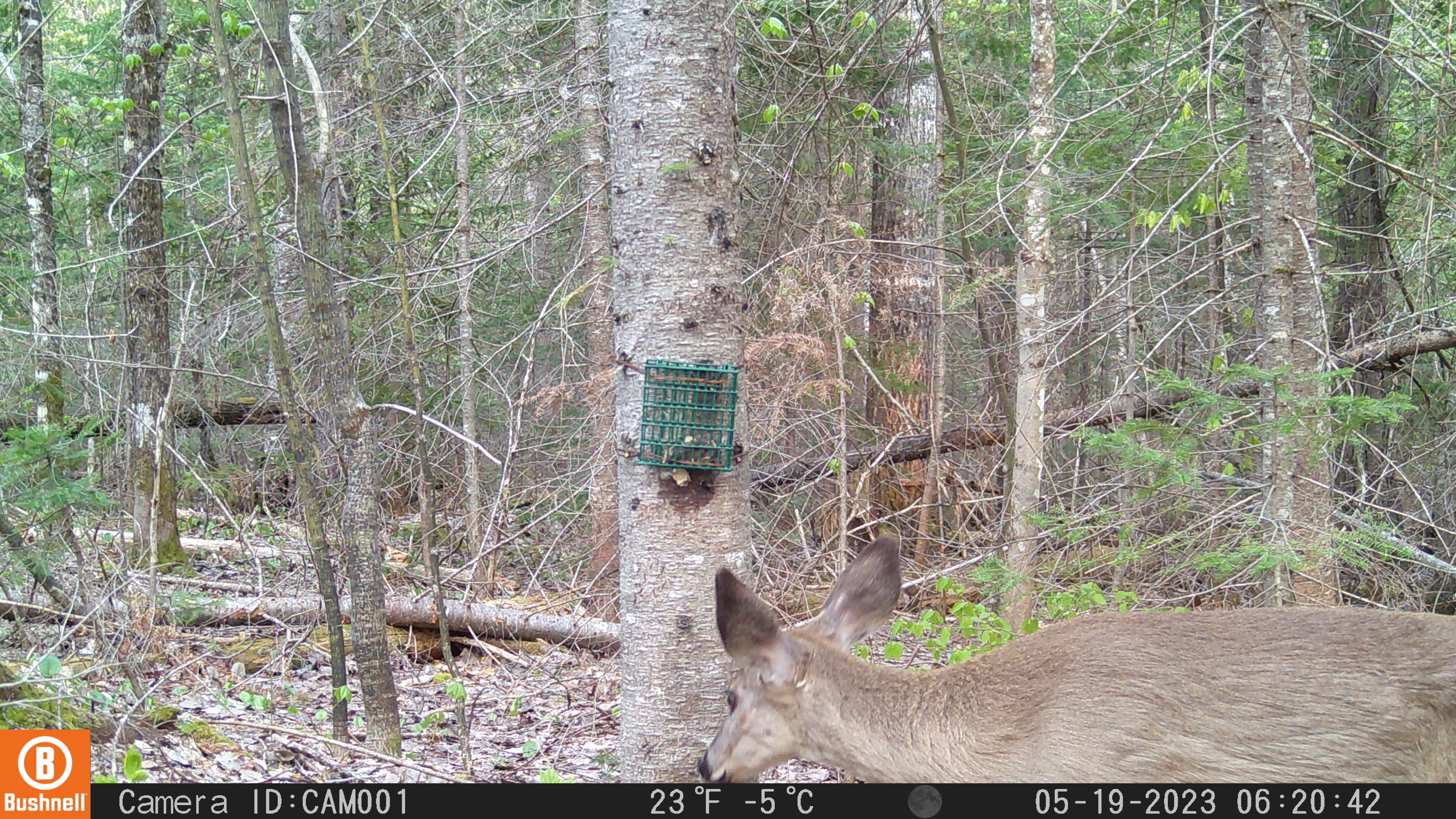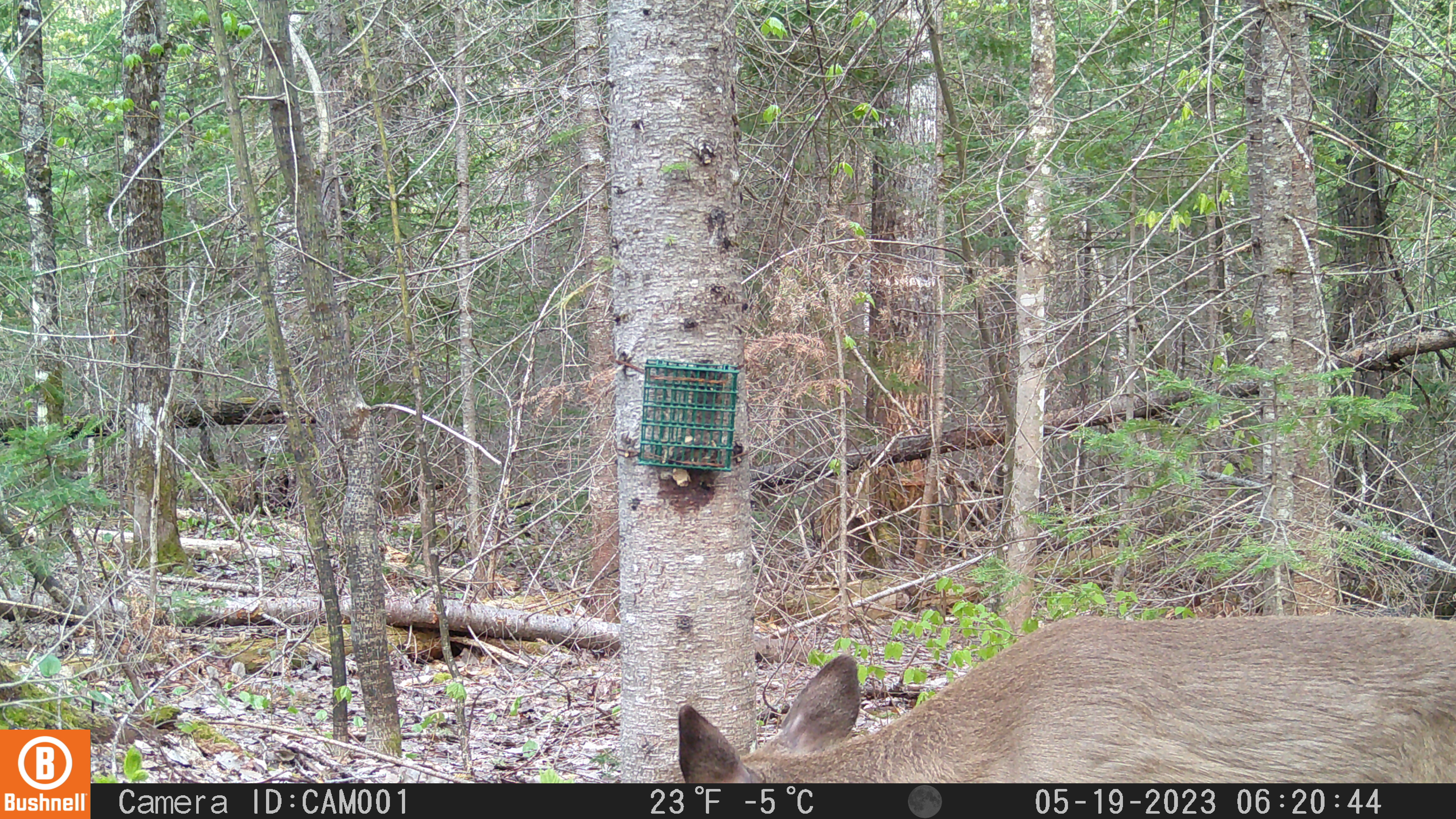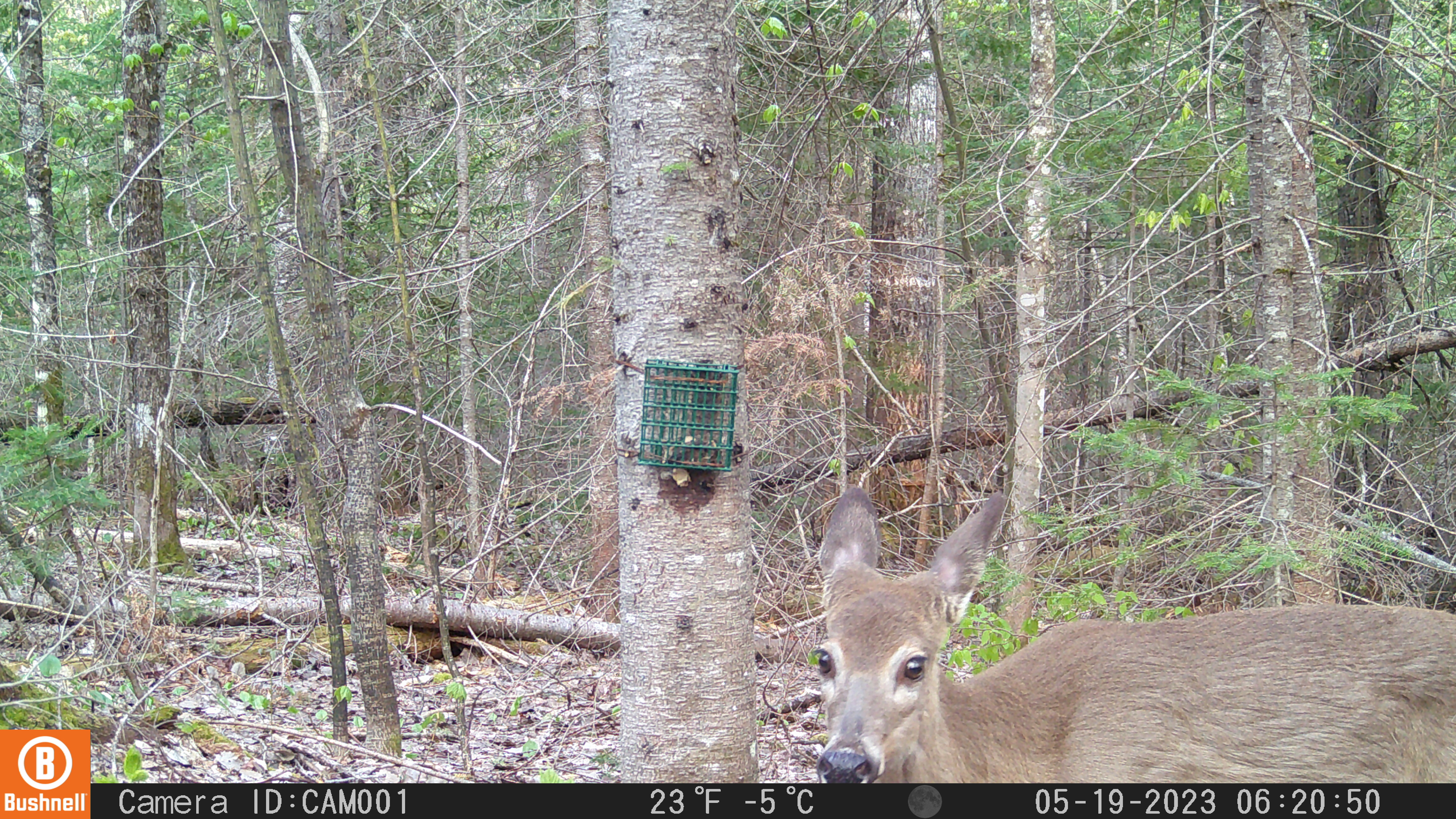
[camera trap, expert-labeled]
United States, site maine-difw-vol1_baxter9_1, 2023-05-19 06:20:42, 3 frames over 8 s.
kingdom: Animalia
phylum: Chordata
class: Mammalia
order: Artiodactyla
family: Cervidae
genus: Odocoileus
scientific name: Odocoileus virginianus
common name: white-tailed deer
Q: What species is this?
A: White-tailed deer (Odocoileus virginianus).